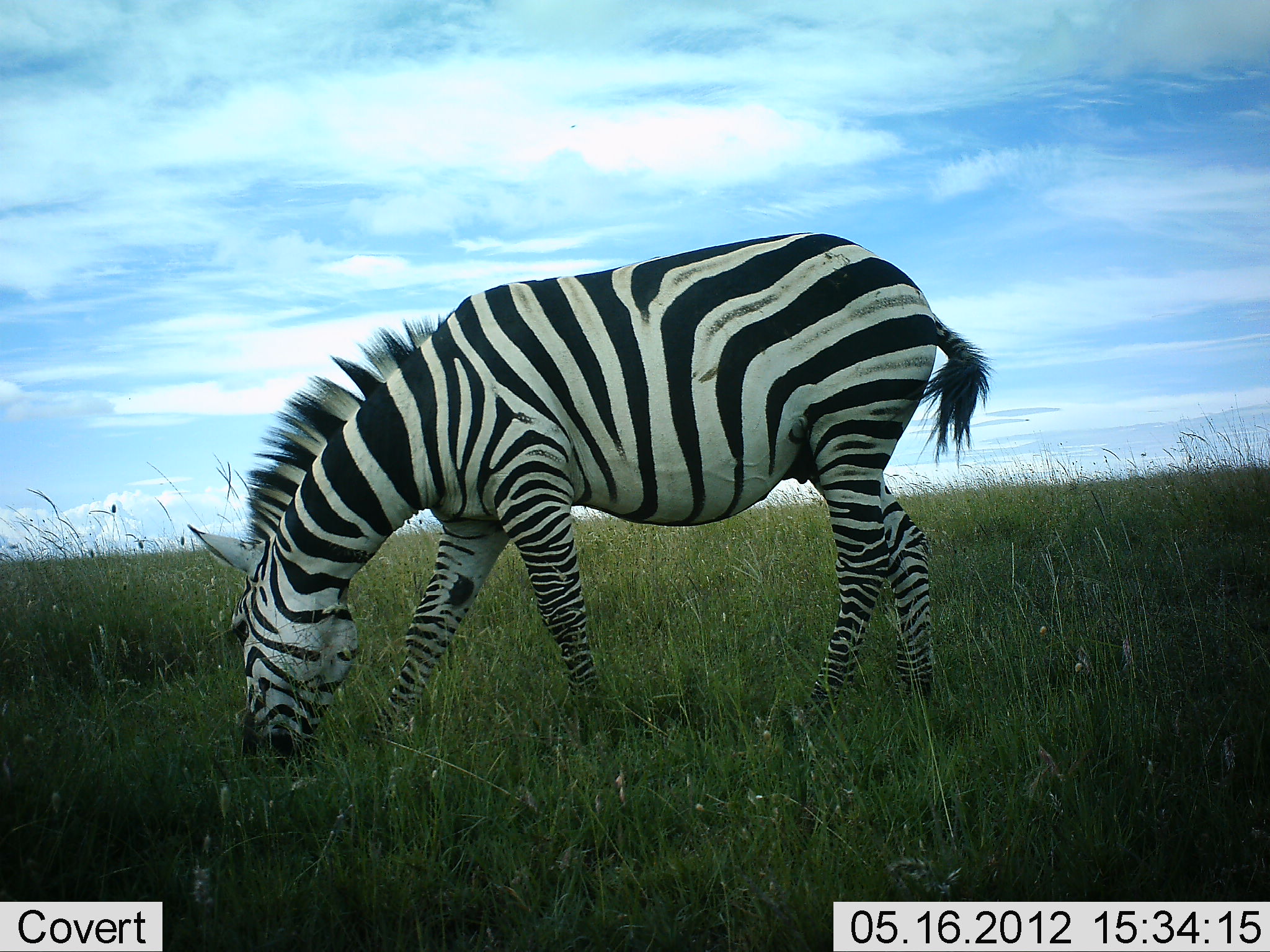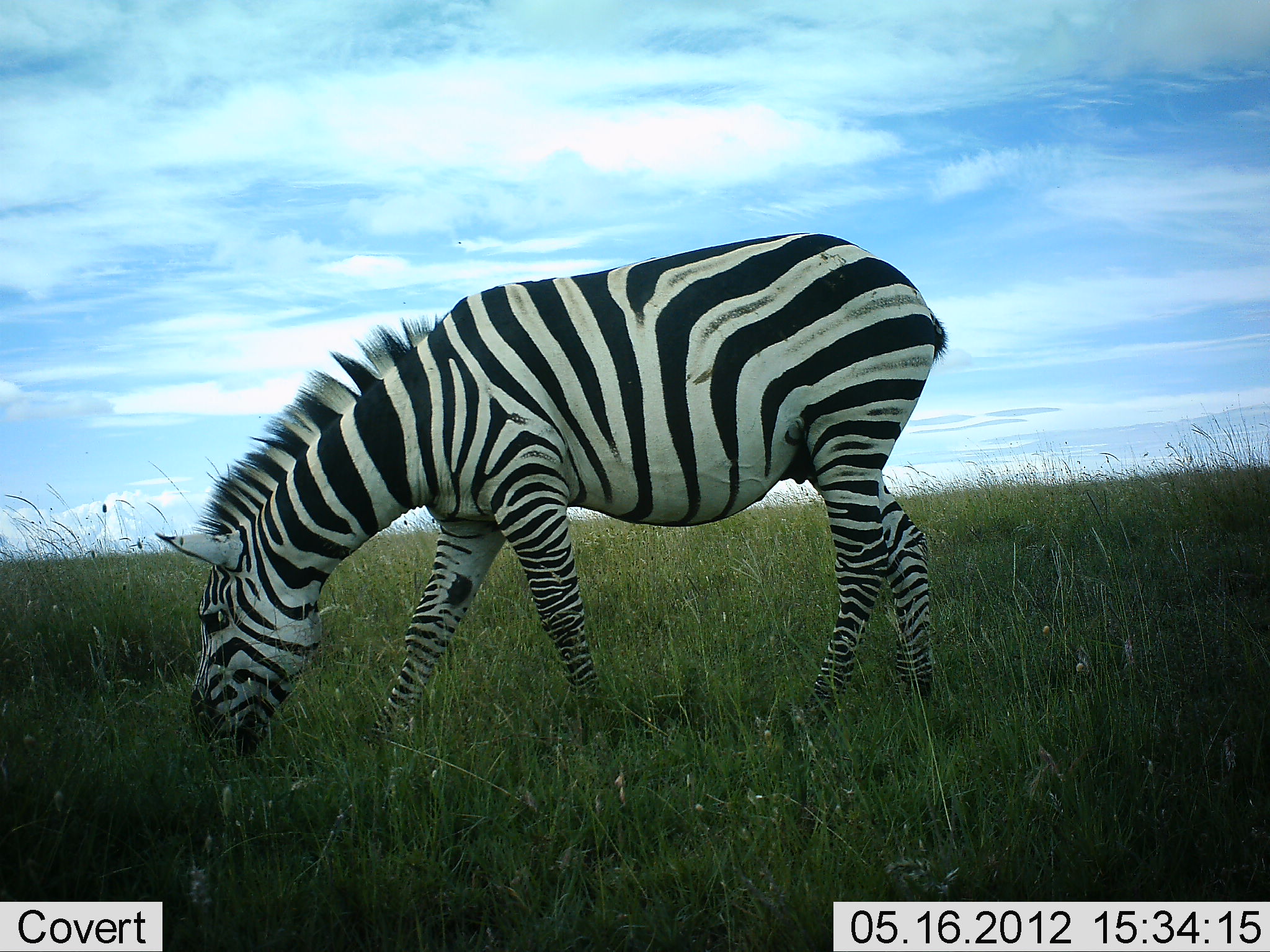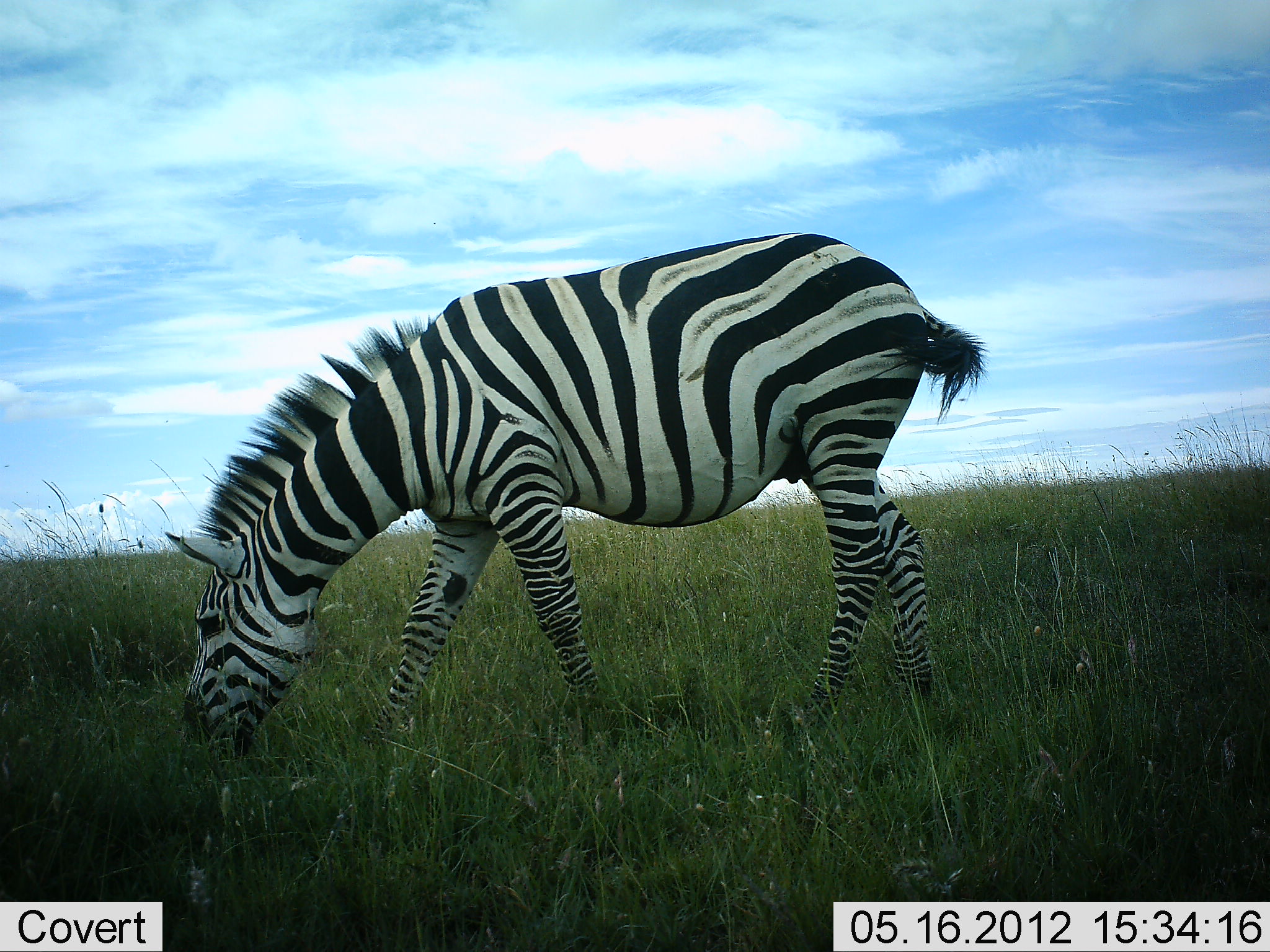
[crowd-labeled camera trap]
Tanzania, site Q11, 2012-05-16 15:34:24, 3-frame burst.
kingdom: Animalia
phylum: Chordata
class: Mammalia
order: Perissodactyla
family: Equidae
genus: Equus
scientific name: Equus quagga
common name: plains zebra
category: zebra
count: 1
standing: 10%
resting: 0%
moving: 0%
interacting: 0%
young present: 0%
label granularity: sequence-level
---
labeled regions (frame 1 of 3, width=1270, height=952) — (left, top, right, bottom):
animal: (188, 231, 999, 780)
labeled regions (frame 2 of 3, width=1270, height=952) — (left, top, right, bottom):
animal: (154, 232, 950, 769)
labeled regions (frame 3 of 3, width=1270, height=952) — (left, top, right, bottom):
animal: (163, 232, 989, 768)